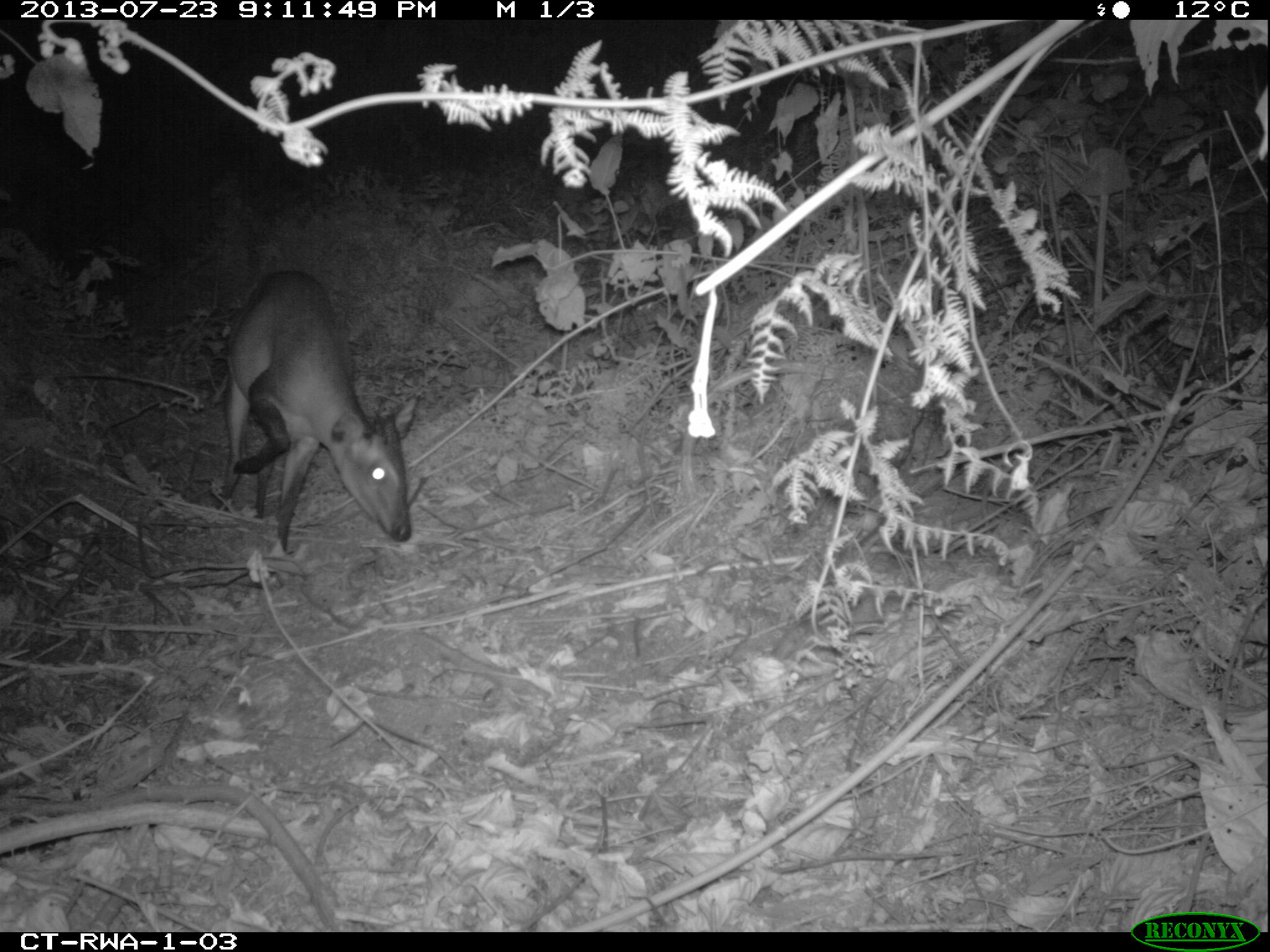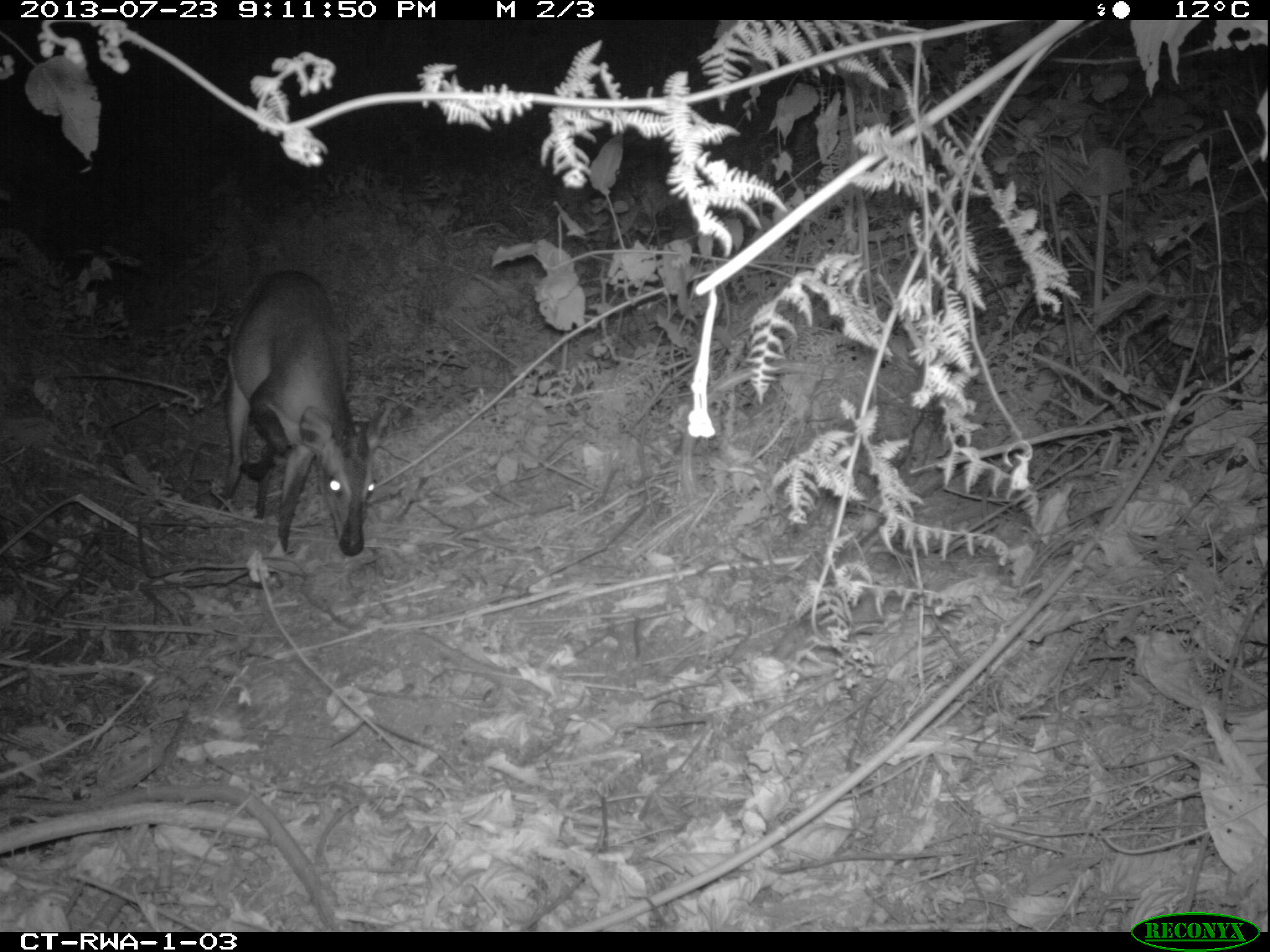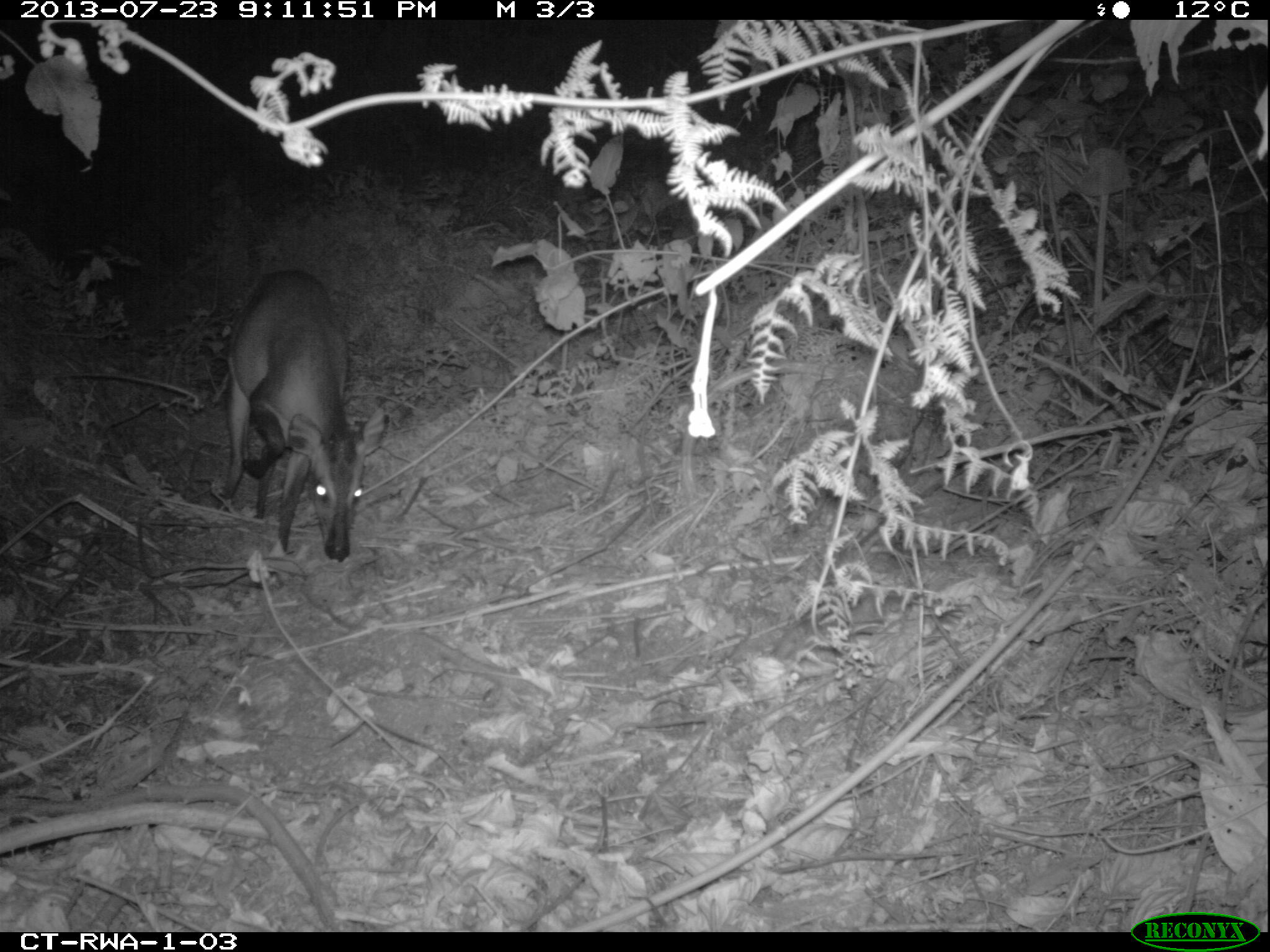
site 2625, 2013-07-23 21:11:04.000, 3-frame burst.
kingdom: Animalia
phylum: Chordata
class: Mammalia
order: Artiodactyla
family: Bovidae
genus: Cephalophus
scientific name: Cephalophus nigrifrons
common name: black-fronted duiker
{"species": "Cephalophus nigrifrons (black-fronted duiker)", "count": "1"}